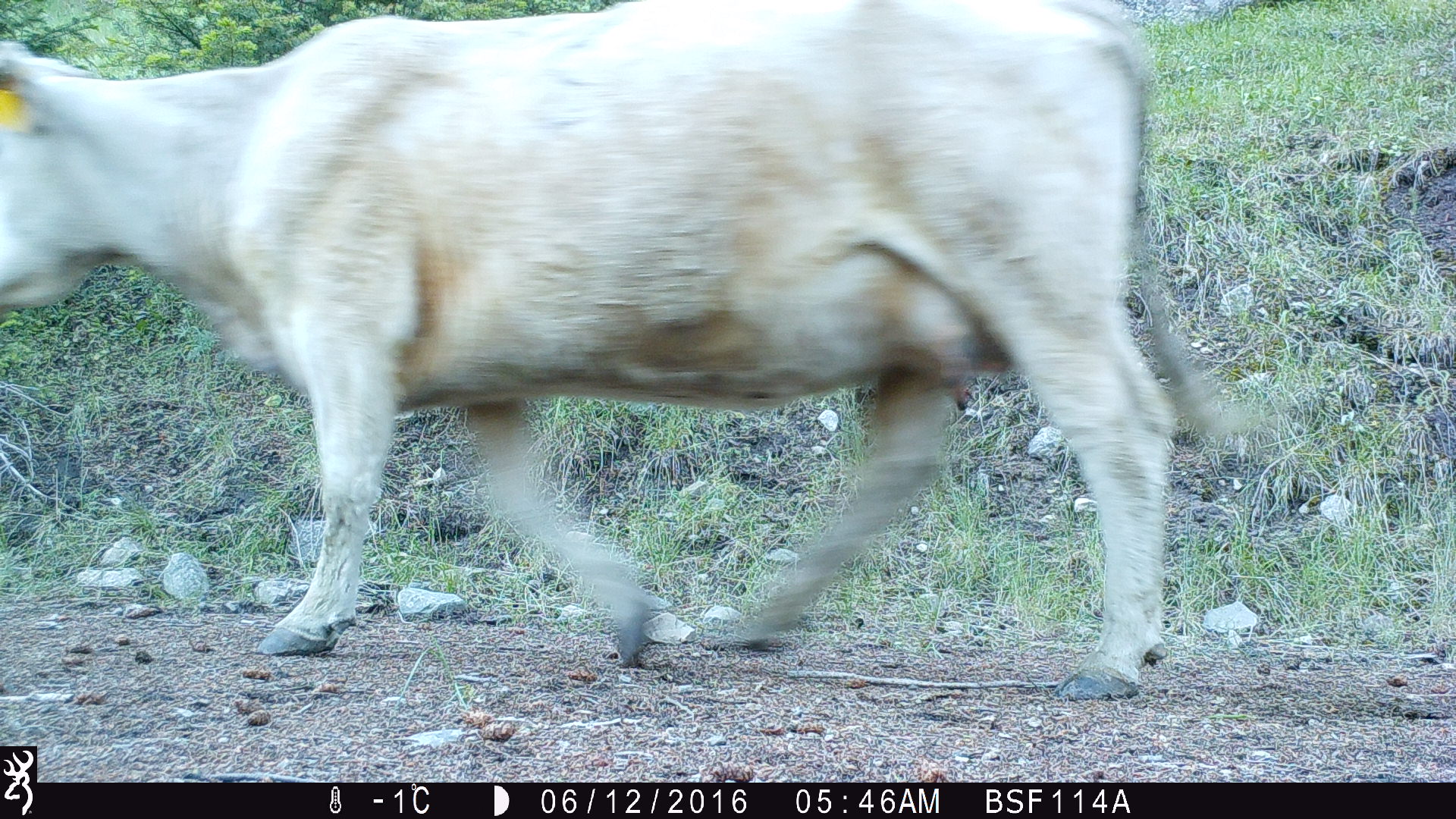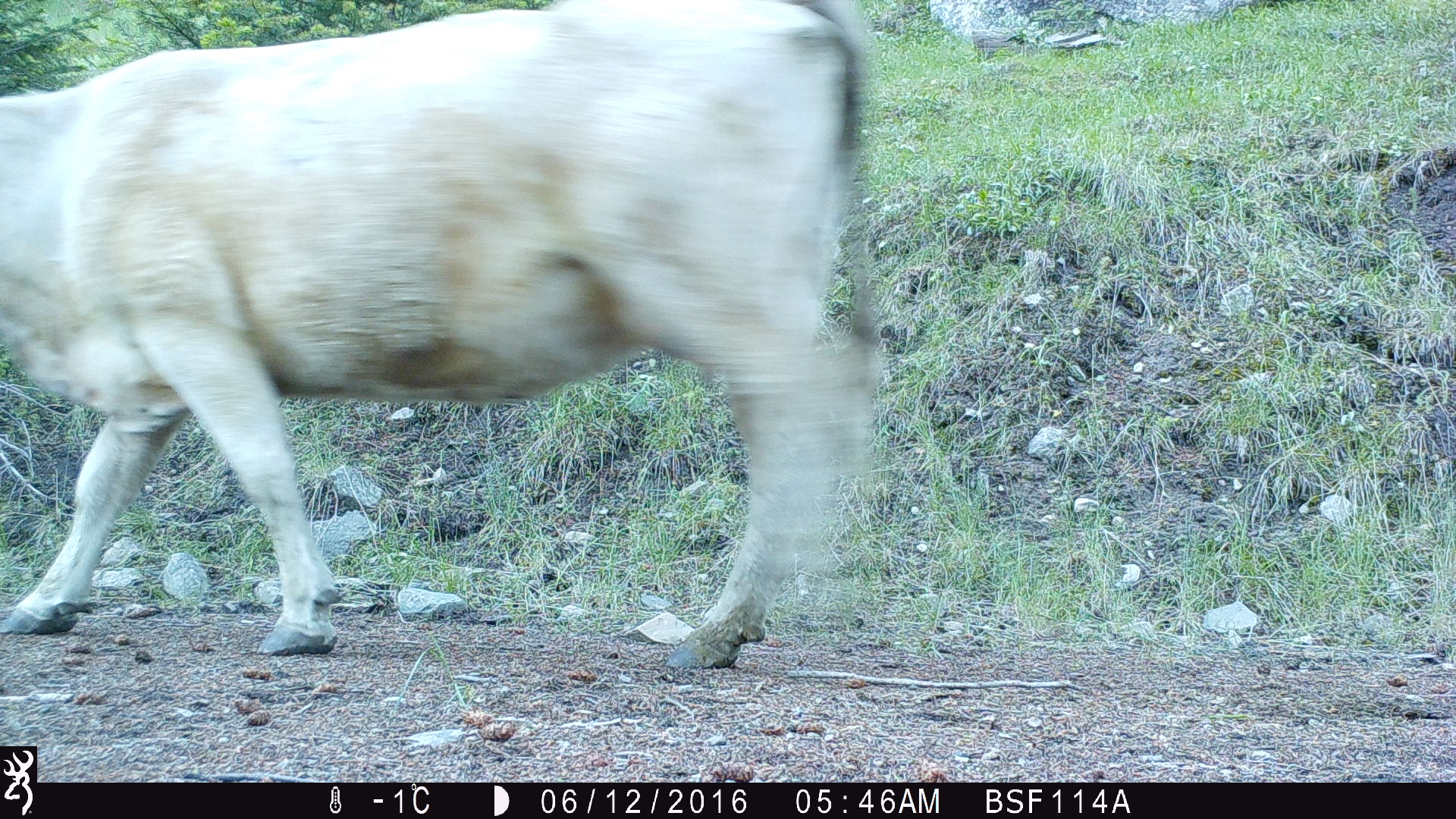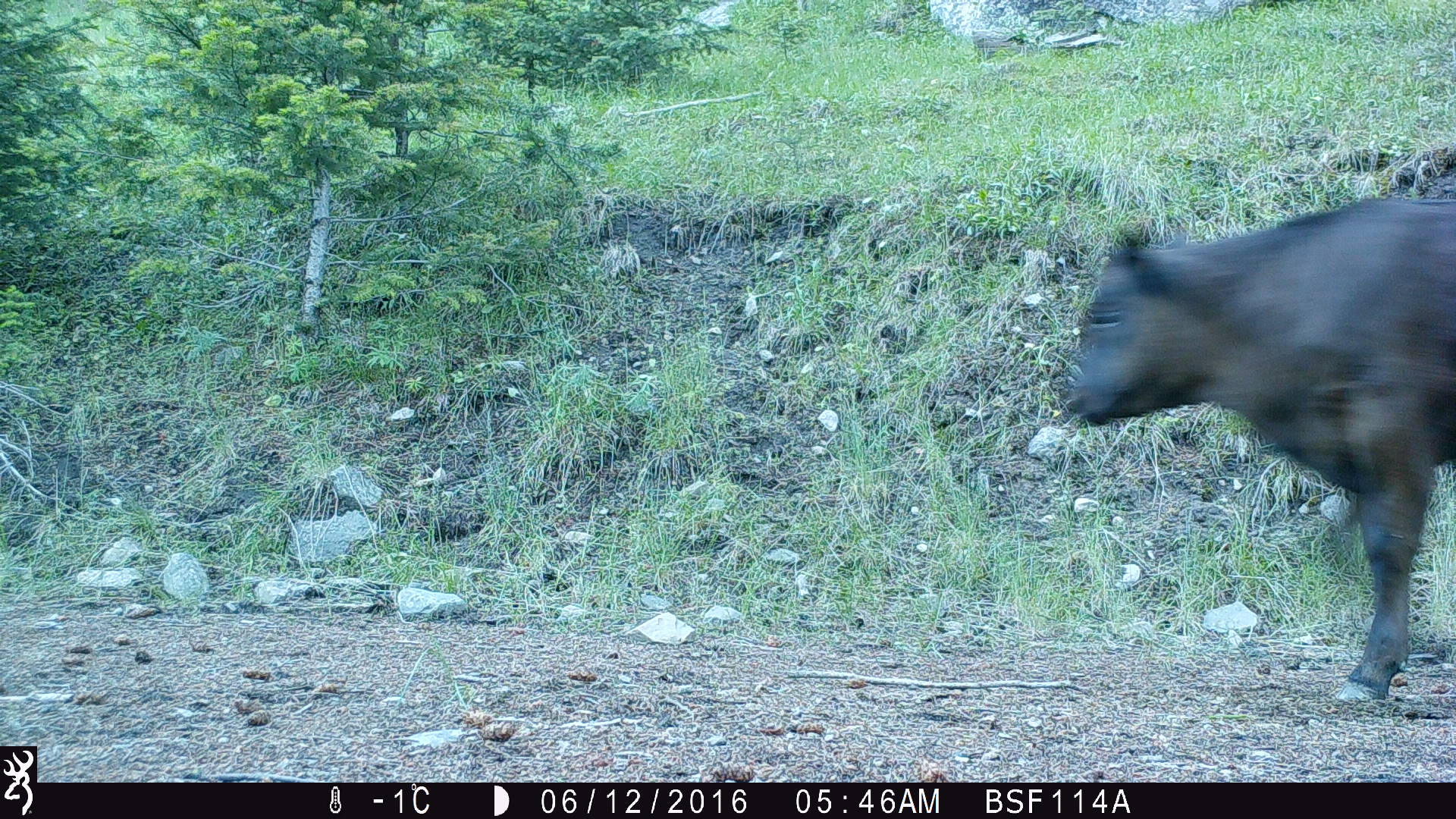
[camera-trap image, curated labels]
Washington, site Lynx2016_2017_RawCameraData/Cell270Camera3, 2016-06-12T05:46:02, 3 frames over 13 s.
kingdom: Animalia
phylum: Chordata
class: Mammalia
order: Artiodactyla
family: Bovidae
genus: Bos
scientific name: Bos taurus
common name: domestic cattle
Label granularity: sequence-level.